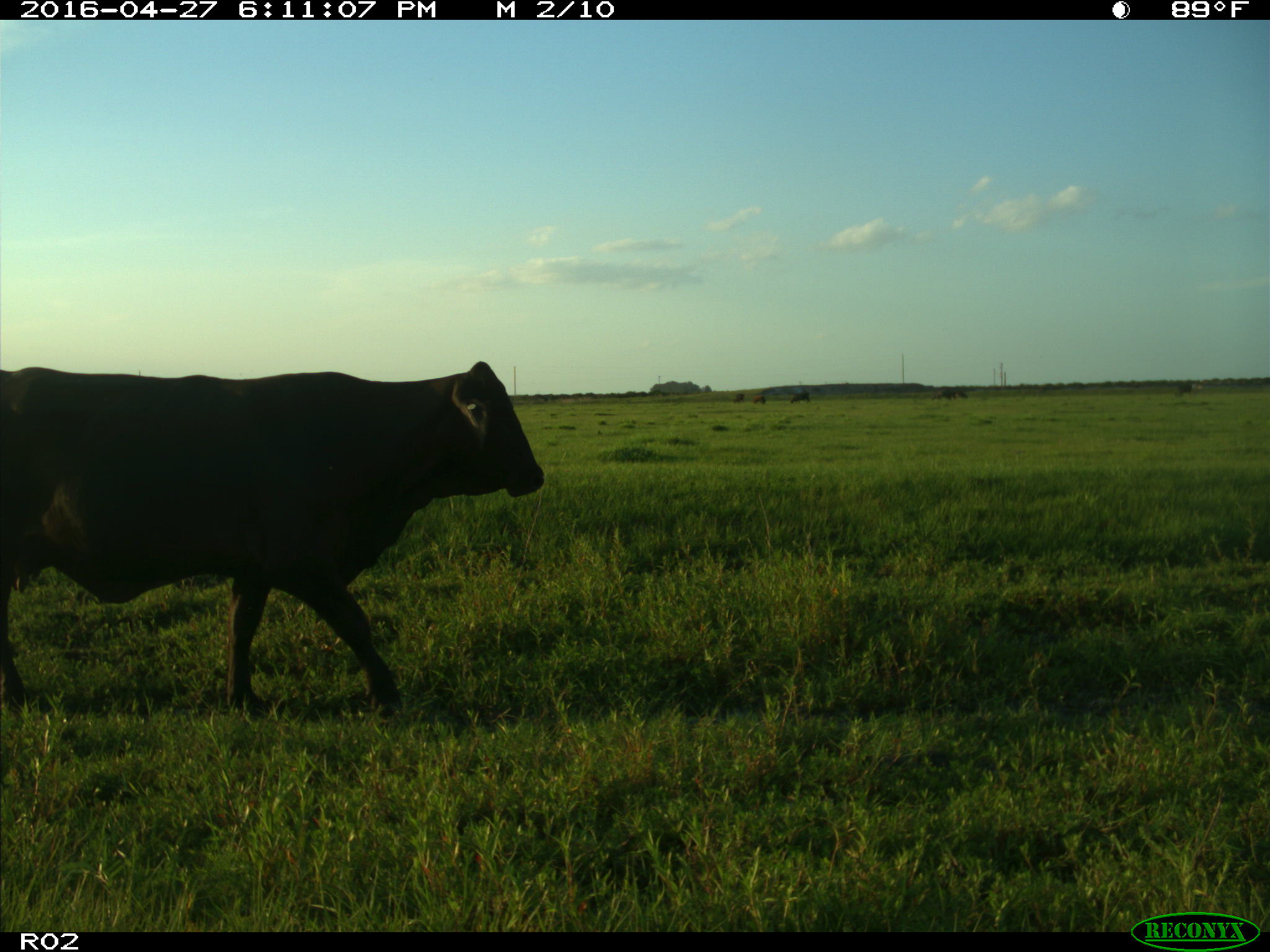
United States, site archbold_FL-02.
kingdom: Animalia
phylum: Chordata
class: Mammalia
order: Artiodactyla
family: Bovidae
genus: Bos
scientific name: Bos taurus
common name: domestic cow